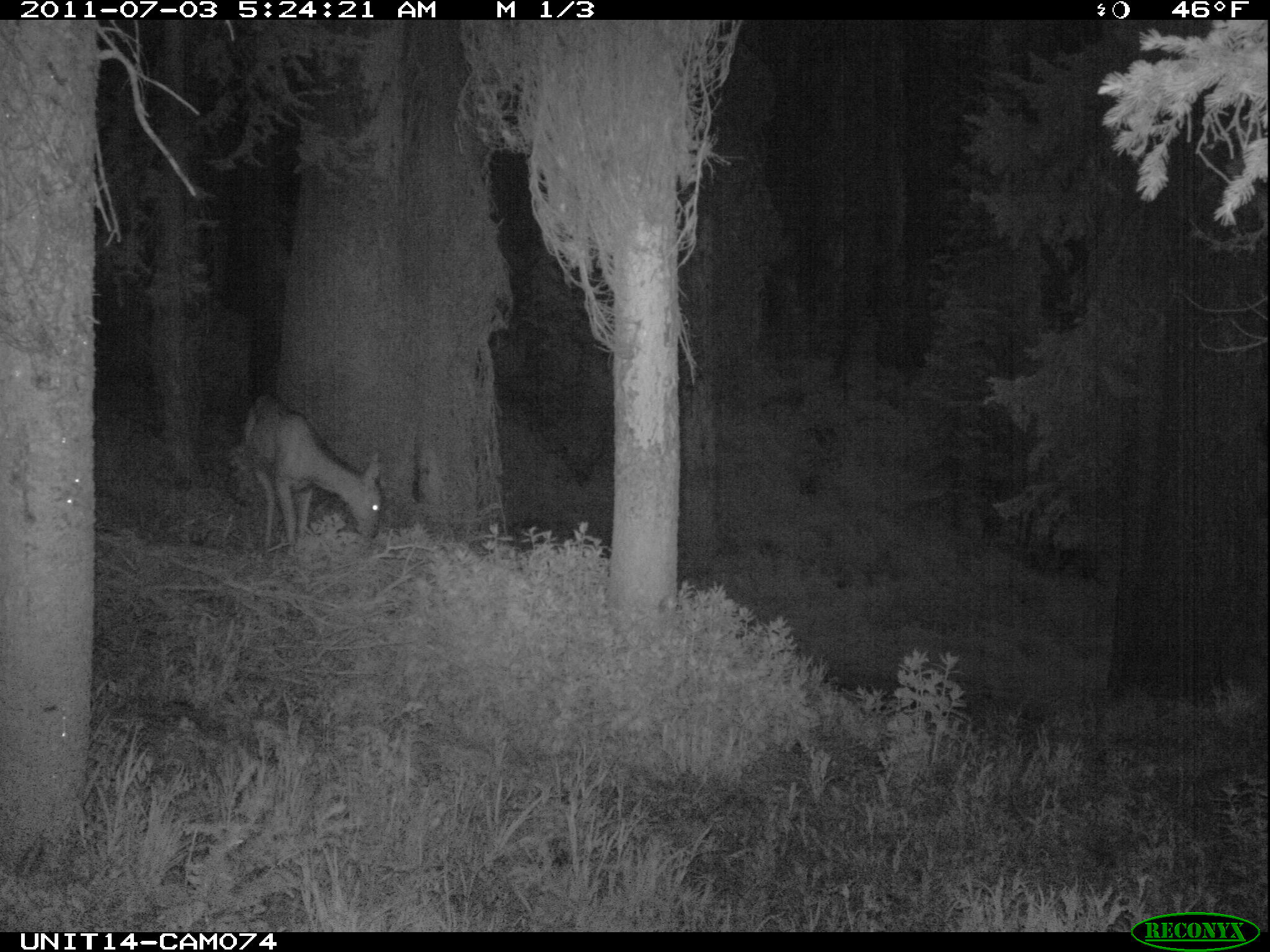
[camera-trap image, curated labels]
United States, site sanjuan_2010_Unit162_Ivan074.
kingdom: Animalia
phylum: Chordata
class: Mammalia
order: Artiodactyla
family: Cervidae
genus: Odocoileus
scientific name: Odocoileus hemionus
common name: mule deer